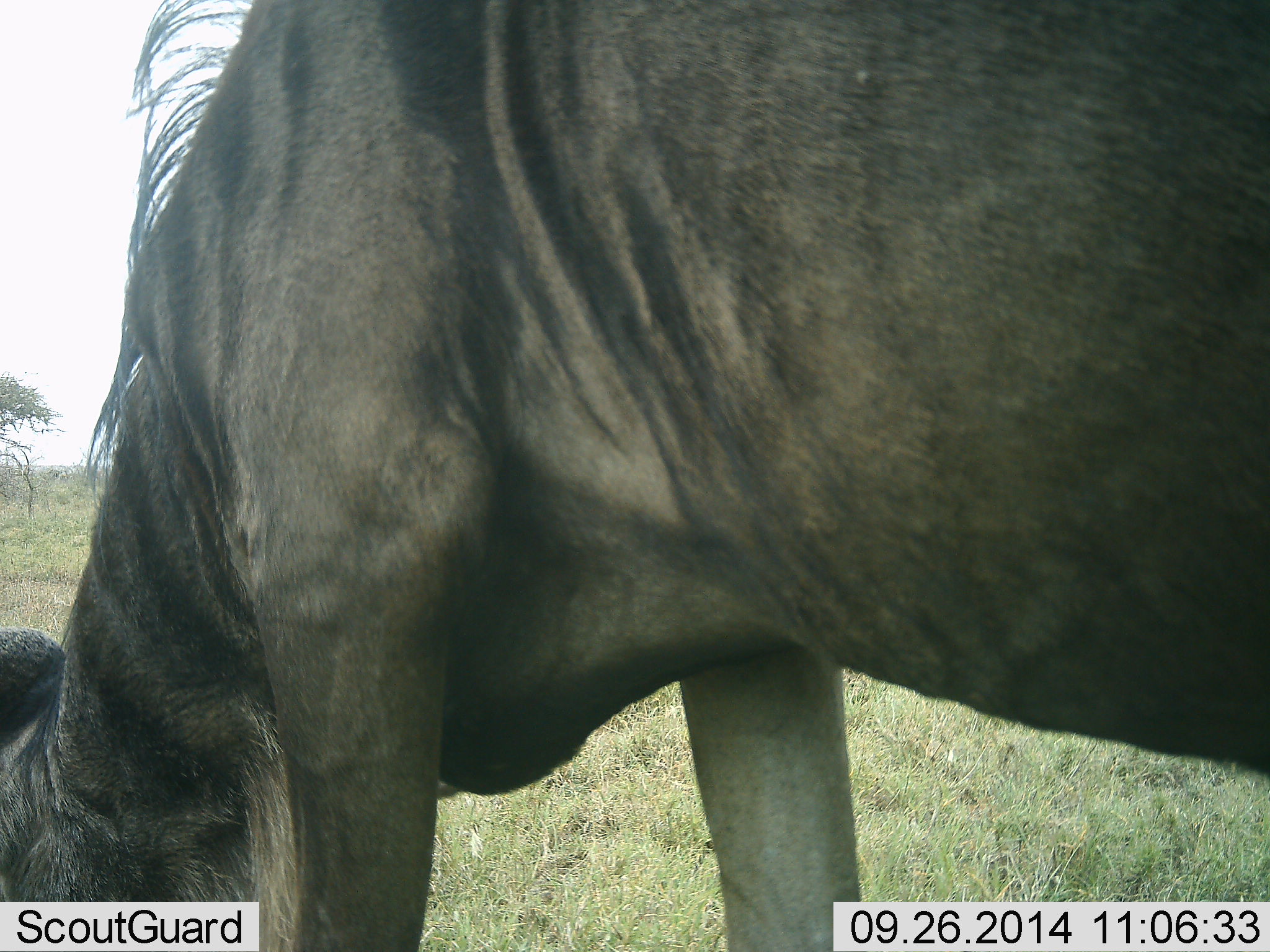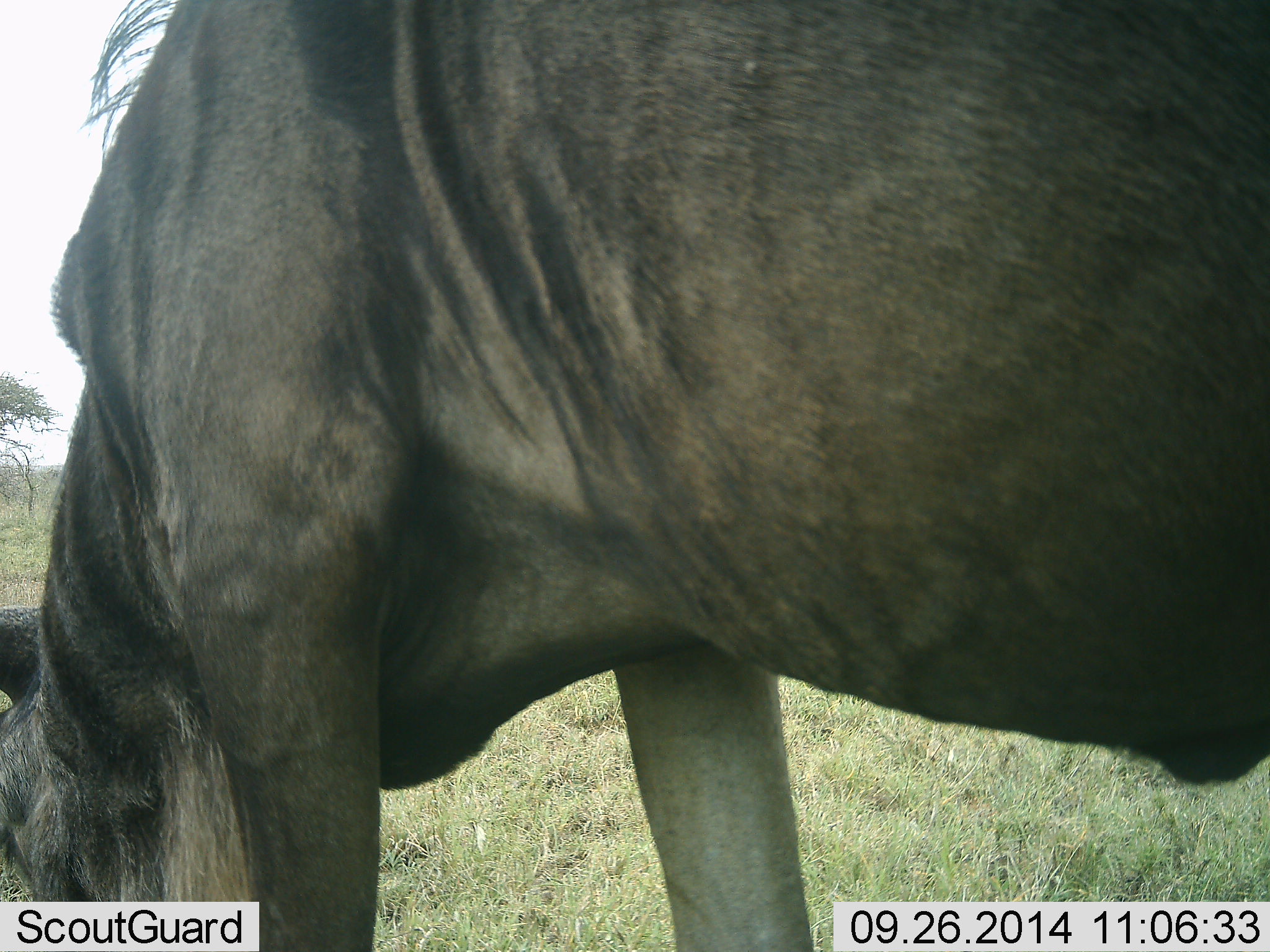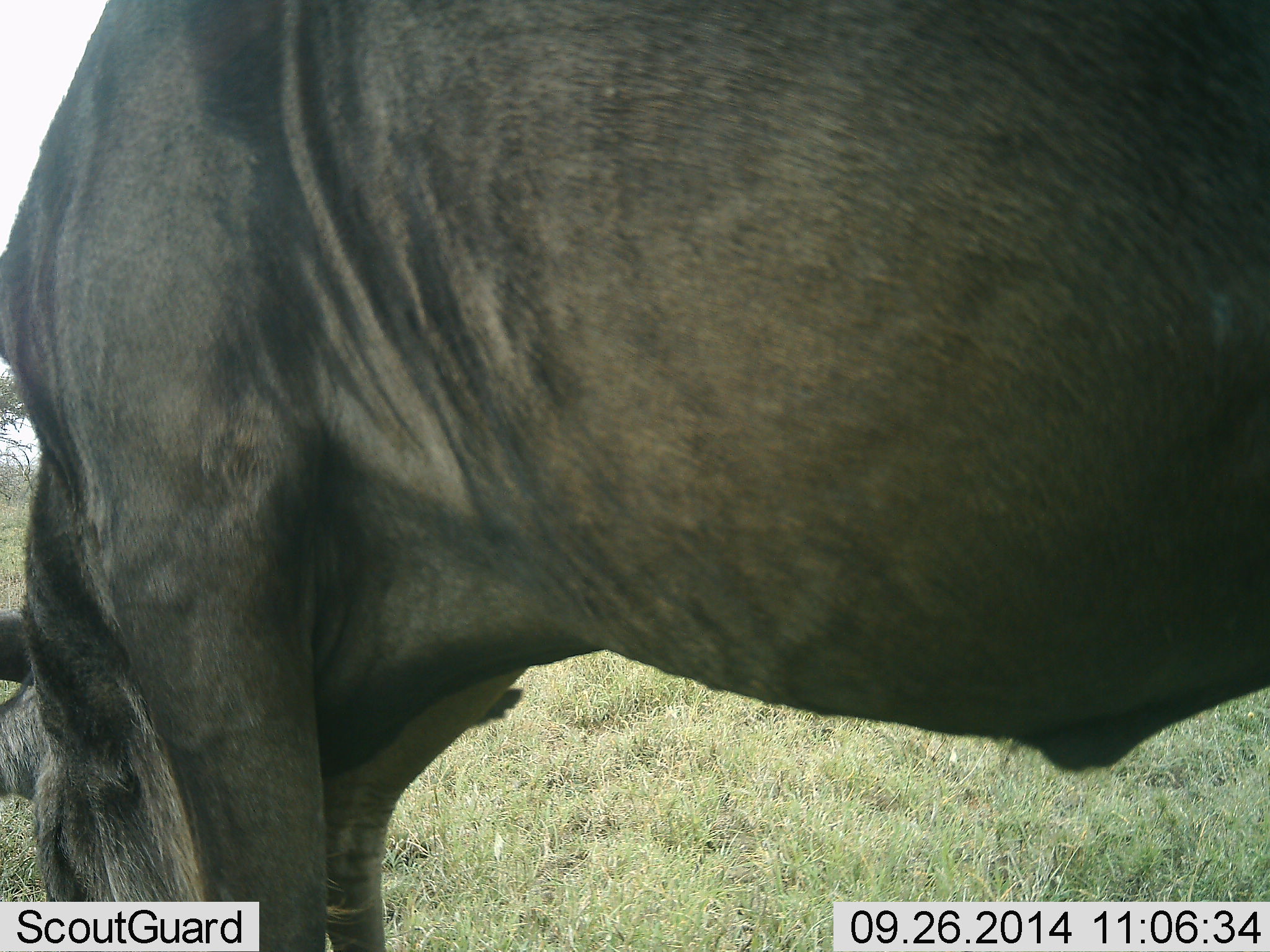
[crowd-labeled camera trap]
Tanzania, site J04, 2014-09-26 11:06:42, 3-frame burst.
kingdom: Animalia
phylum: Chordata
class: Mammalia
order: Artiodactyla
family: Bovidae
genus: Connochaetes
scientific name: Connochaetes taurinus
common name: blue wildebeest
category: wildebeest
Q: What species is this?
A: Wildebeest (blue wildebeest) (Connochaetes taurinus).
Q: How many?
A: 1.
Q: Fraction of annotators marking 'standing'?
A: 10%.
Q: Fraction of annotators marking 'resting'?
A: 0%.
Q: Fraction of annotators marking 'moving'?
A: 10%.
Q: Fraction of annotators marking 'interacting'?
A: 0%.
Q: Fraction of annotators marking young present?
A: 0%.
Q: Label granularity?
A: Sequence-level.